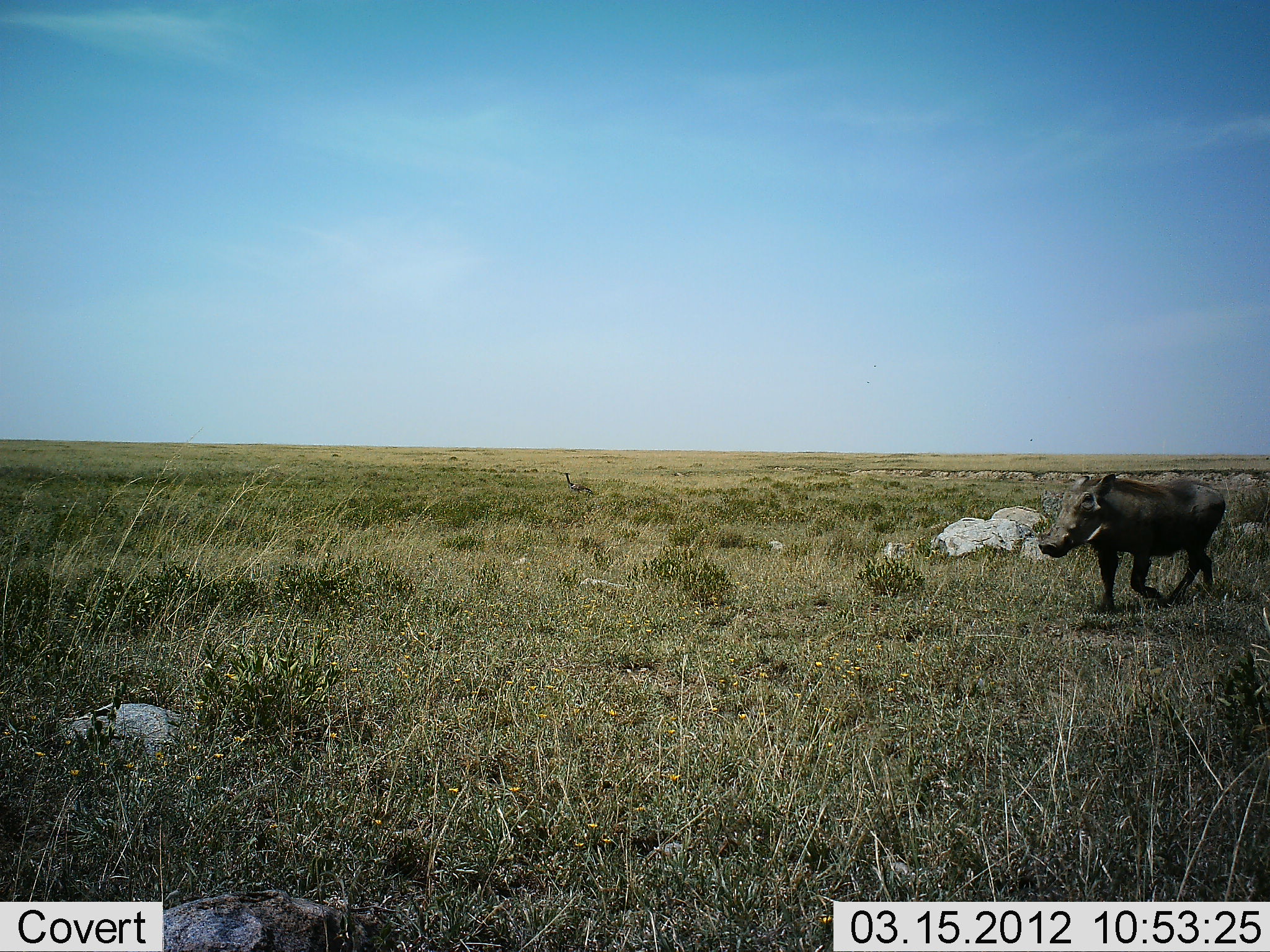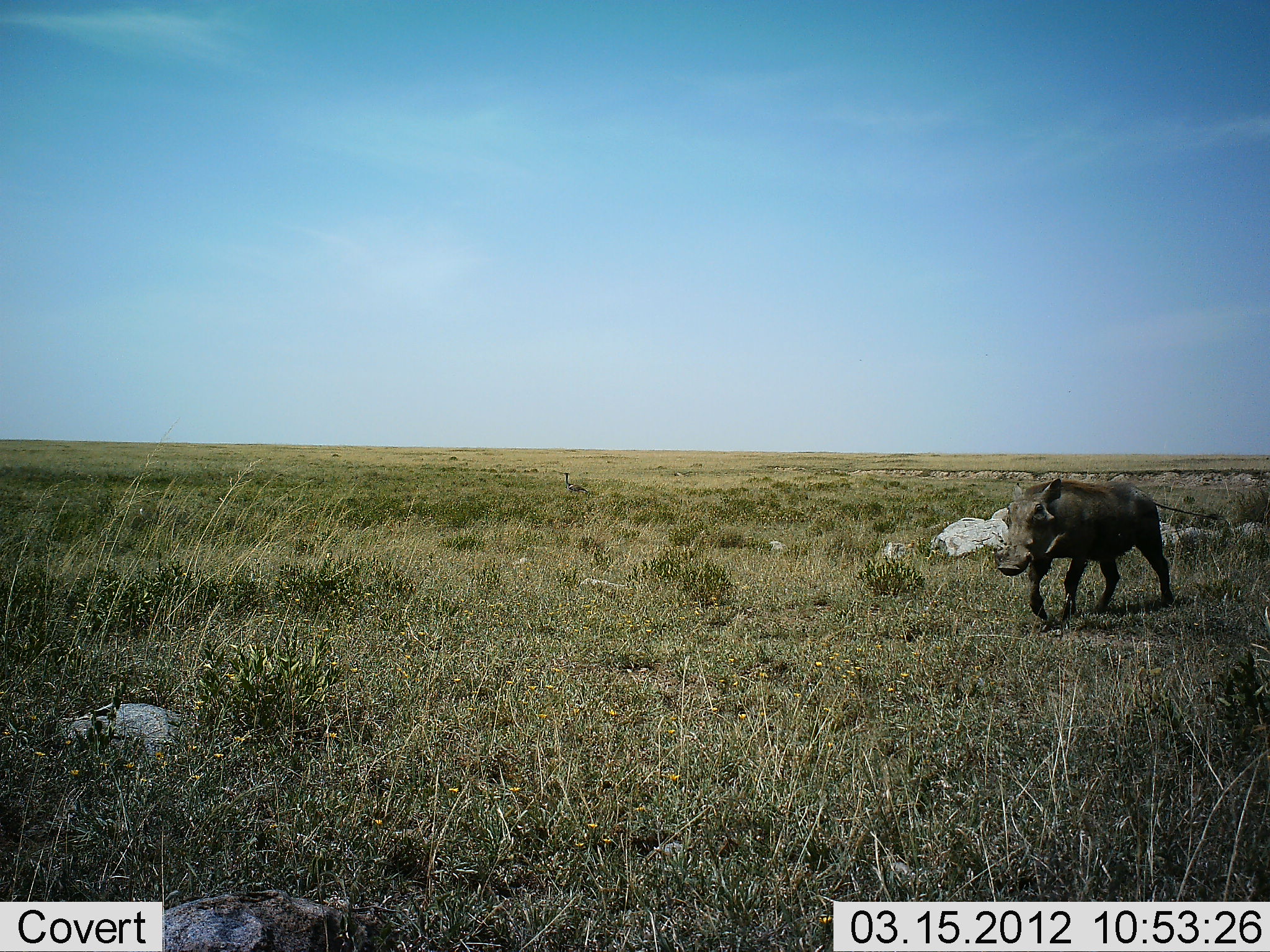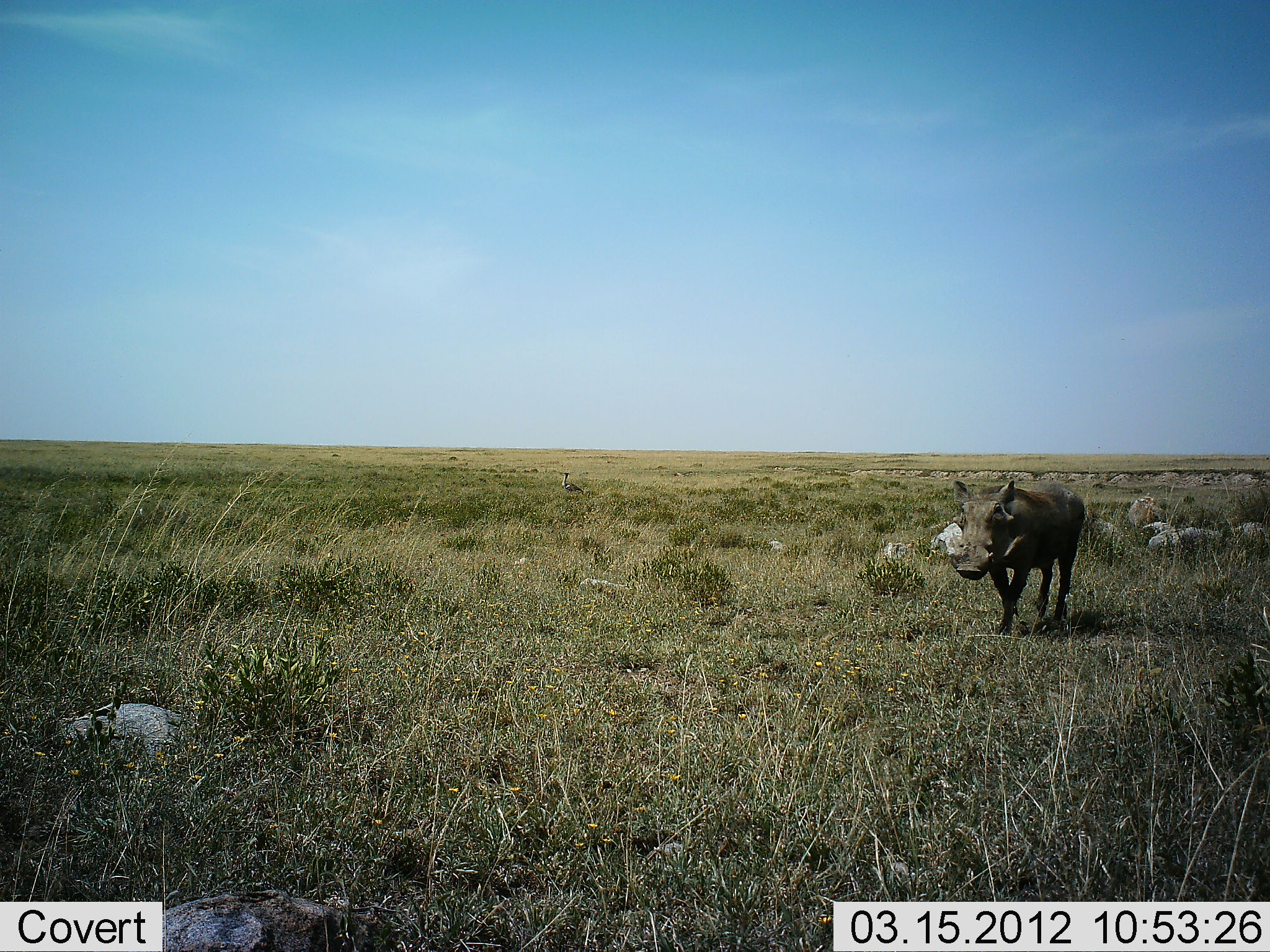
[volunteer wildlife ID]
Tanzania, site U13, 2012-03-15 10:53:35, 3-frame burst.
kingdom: Animalia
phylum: Chordata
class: Mammalia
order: Artiodactyla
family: Suidae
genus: Phacochoerus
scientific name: Phacochoerus africanus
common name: warthog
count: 1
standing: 0%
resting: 0%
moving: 100%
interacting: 0%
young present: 0%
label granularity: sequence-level